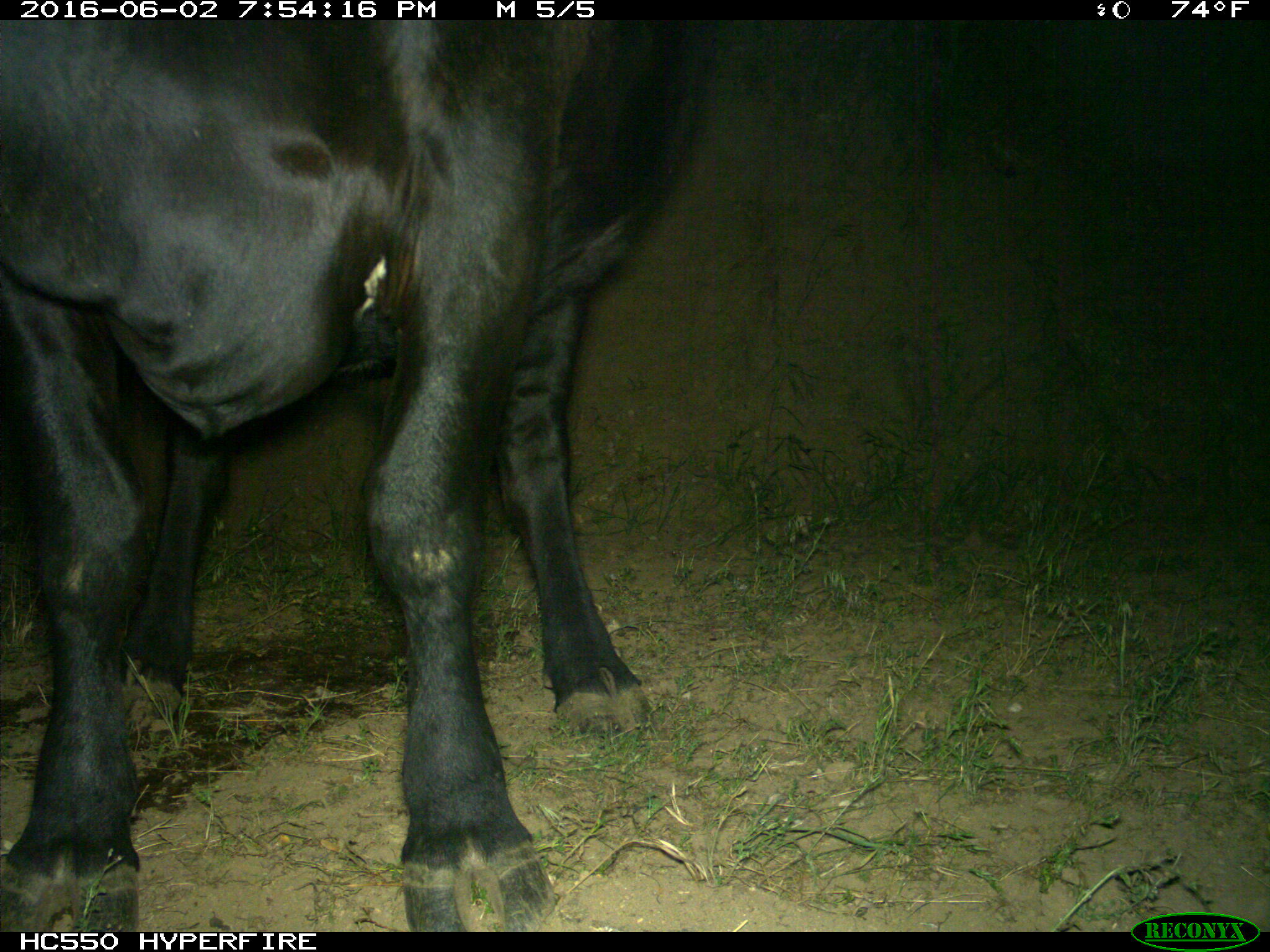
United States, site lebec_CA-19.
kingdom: Animalia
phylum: Chordata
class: Mammalia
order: Artiodactyla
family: Bovidae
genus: Bos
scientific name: Bos taurus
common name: domestic cow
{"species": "Bos taurus (domestic cow)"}